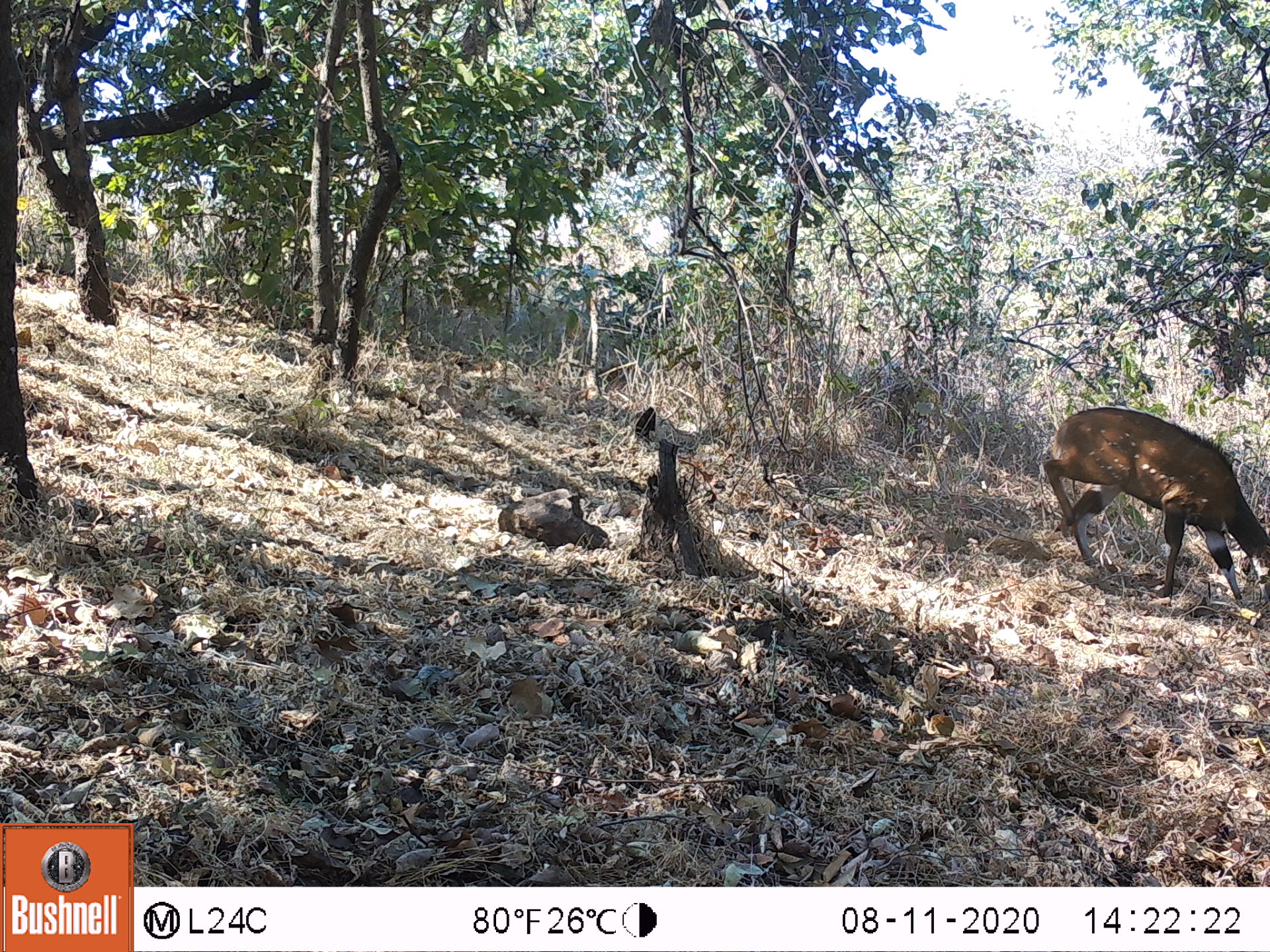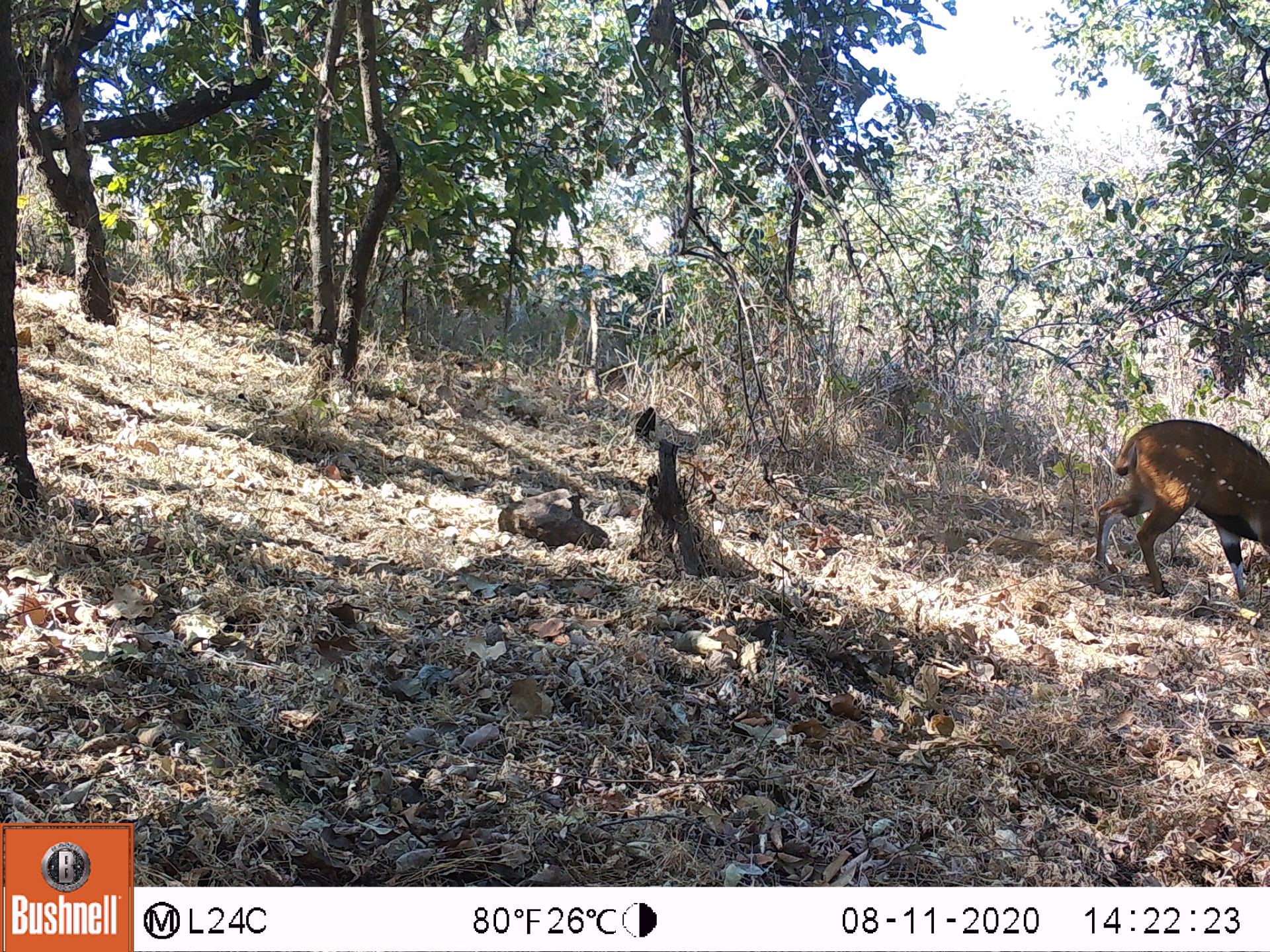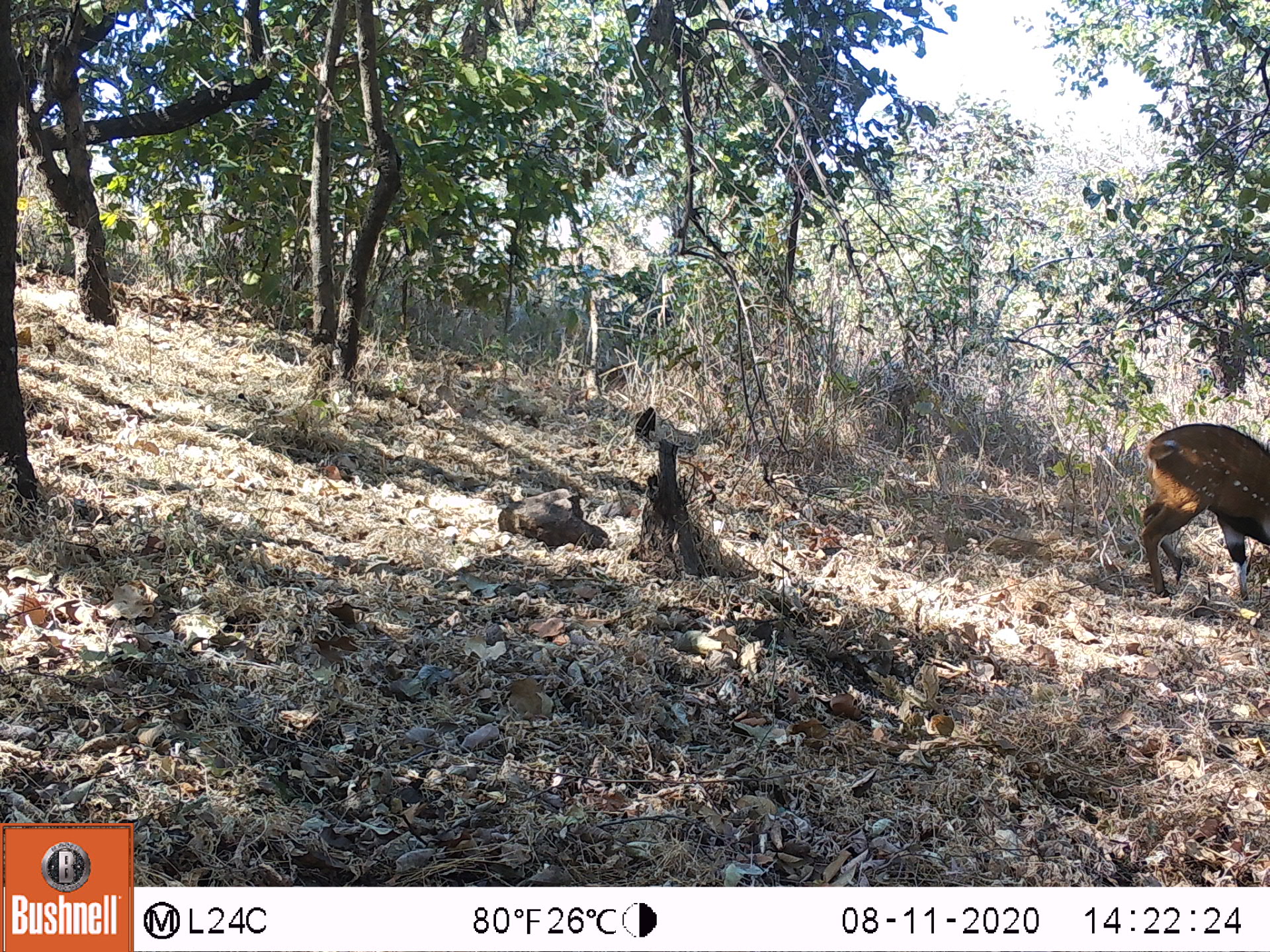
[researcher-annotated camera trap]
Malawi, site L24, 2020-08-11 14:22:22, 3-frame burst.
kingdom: Animalia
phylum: Chordata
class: Mammalia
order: Artiodactyla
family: Bovidae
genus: Tragelaphus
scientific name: Tragelaphus sylvaticus sylvaticus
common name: cape bushbuck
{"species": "cape bushbuck (Tragelaphus sylvaticus sylvaticus)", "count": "1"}